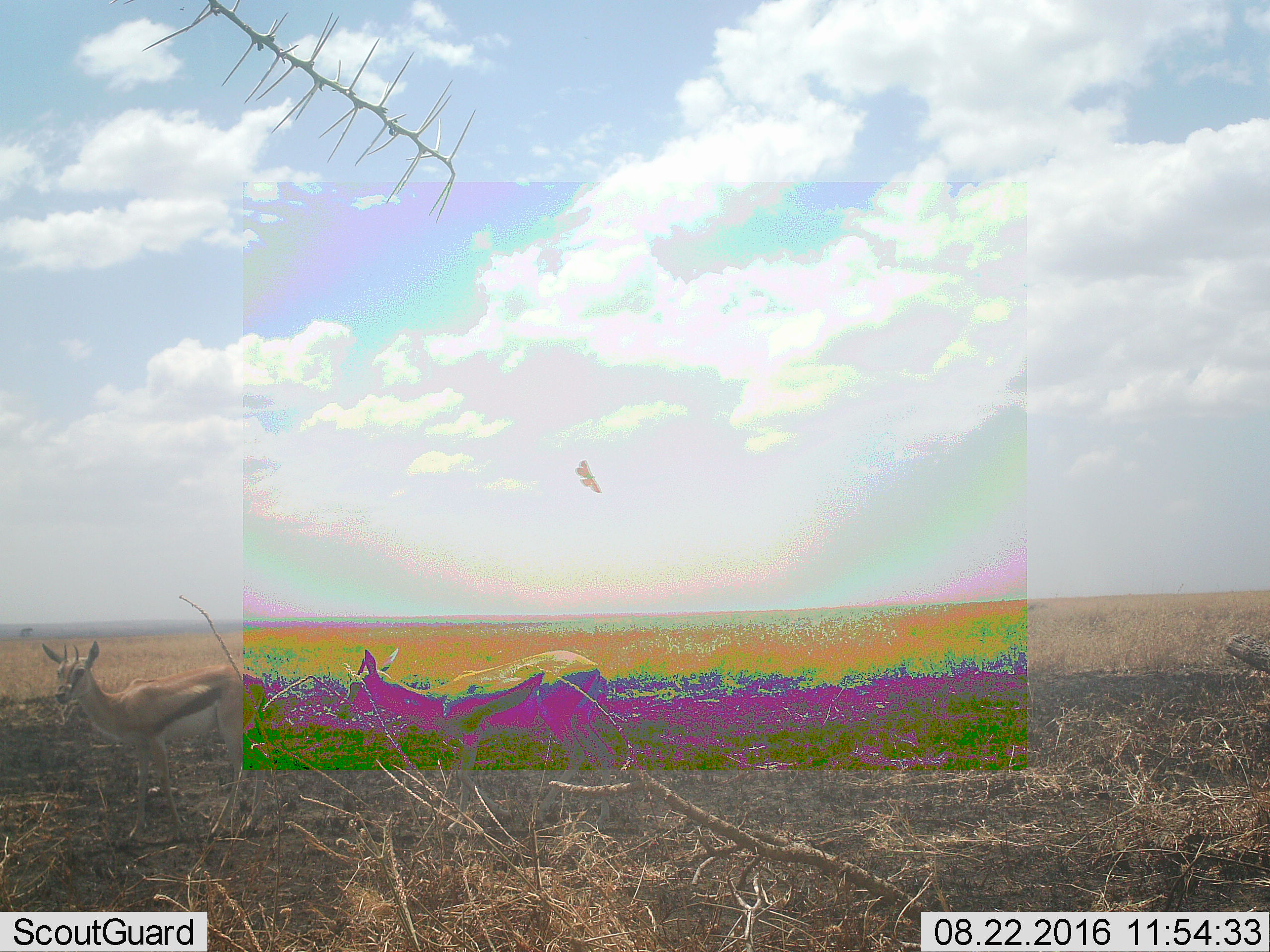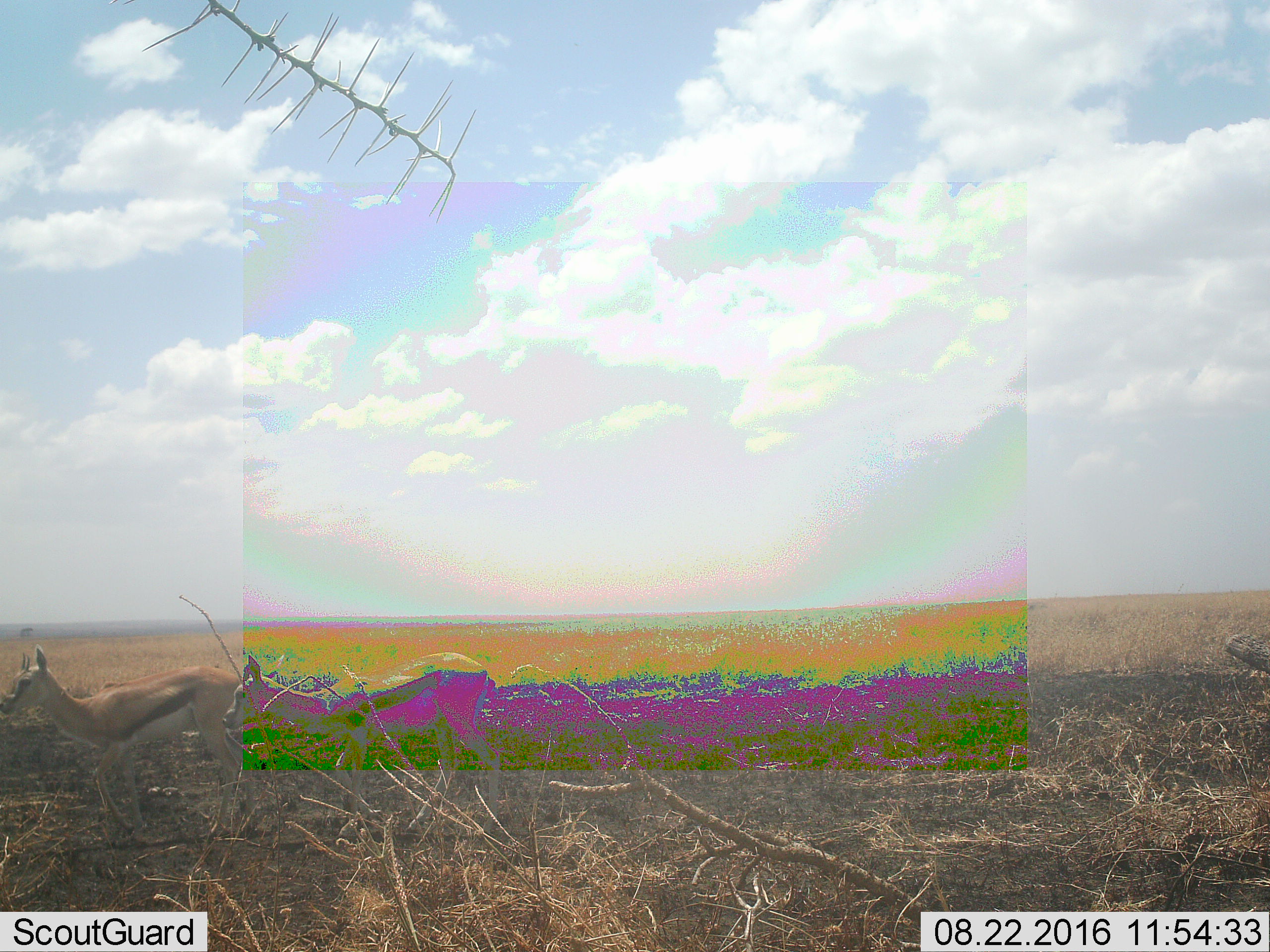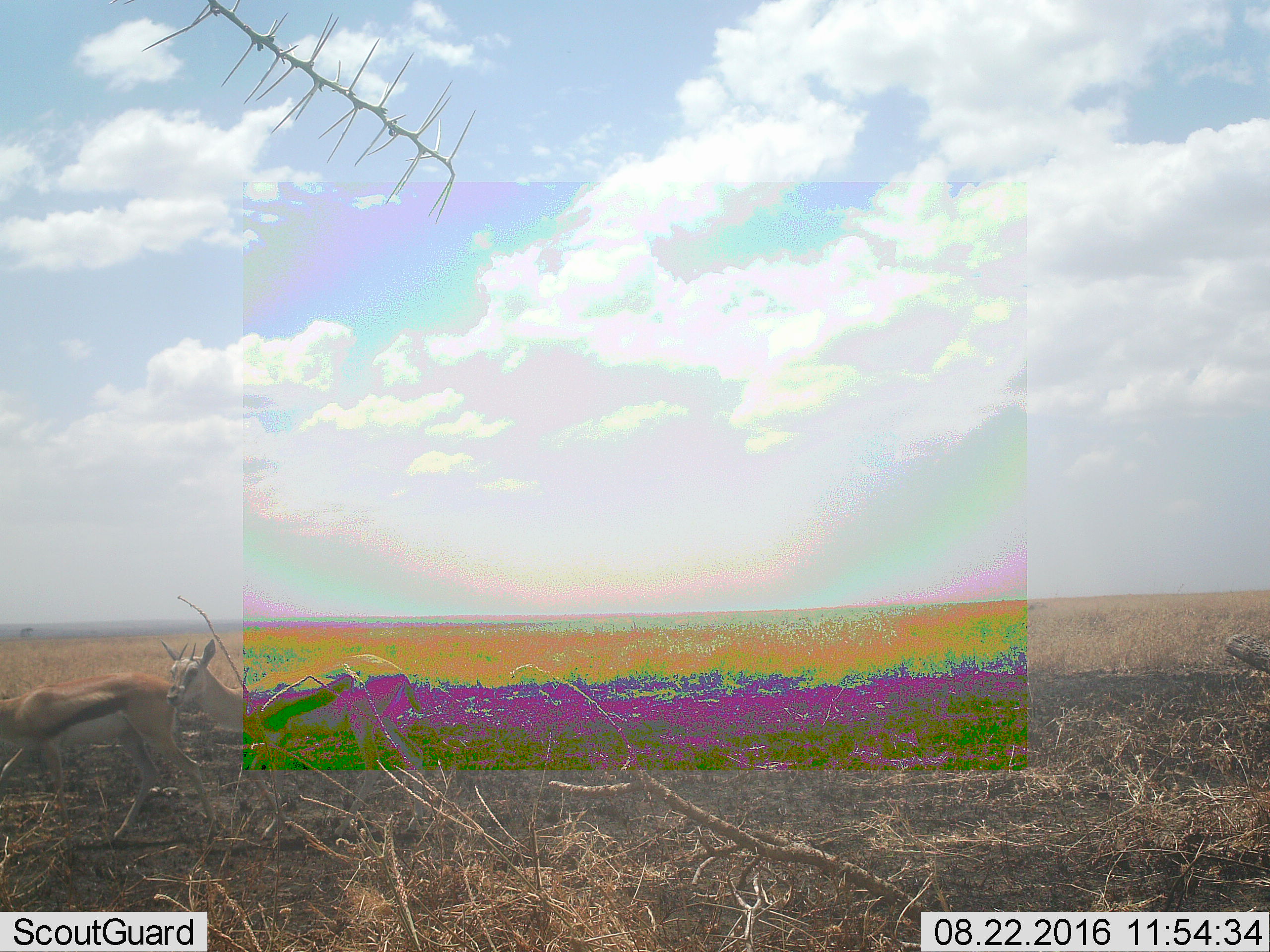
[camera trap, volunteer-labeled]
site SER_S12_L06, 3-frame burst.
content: unidentified animal